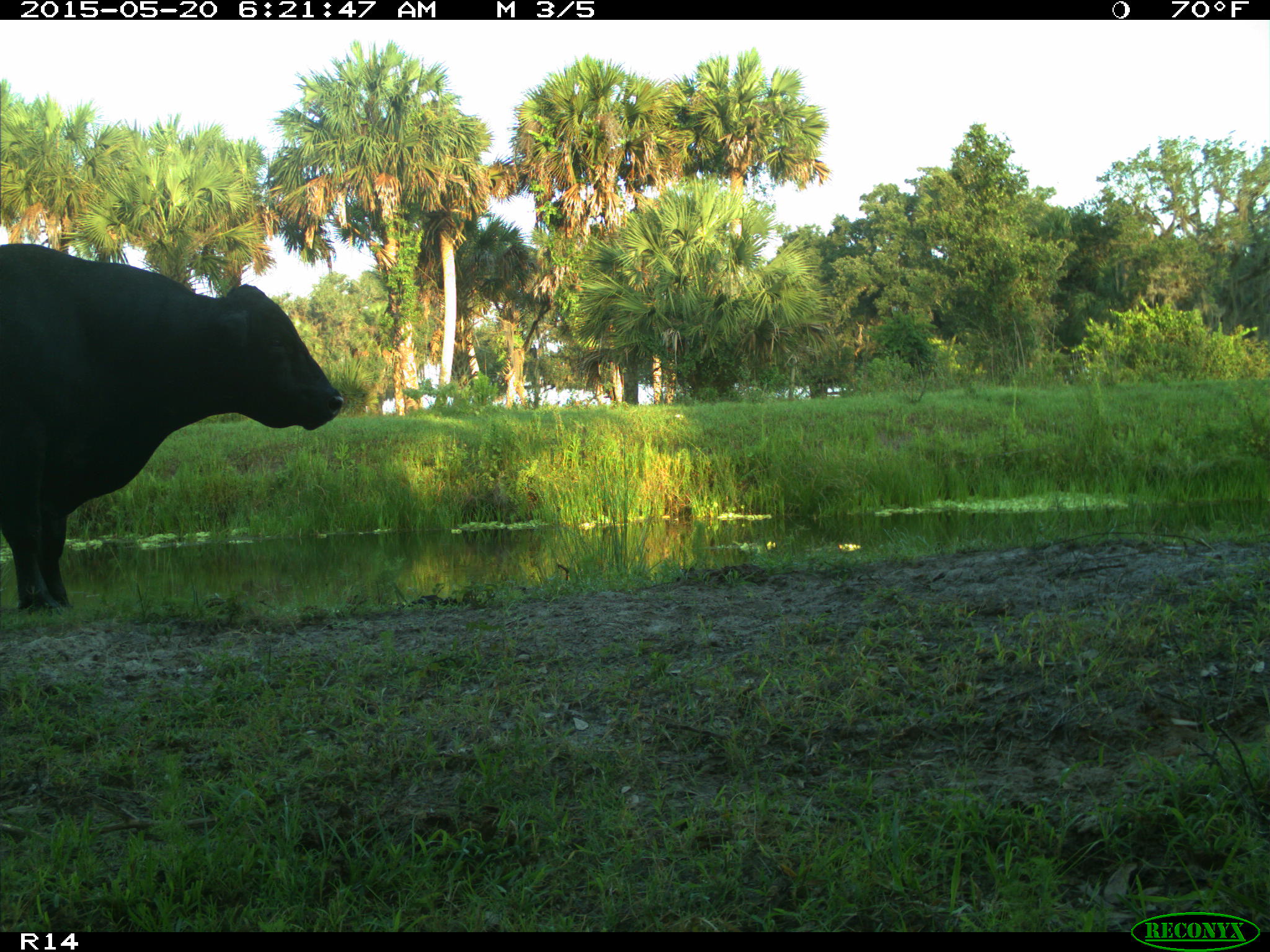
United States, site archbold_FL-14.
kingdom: Animalia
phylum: Chordata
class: Mammalia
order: Artiodactyla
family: Bovidae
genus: Bos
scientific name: Bos taurus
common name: domestic cow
Bos taurus (domestic cow).